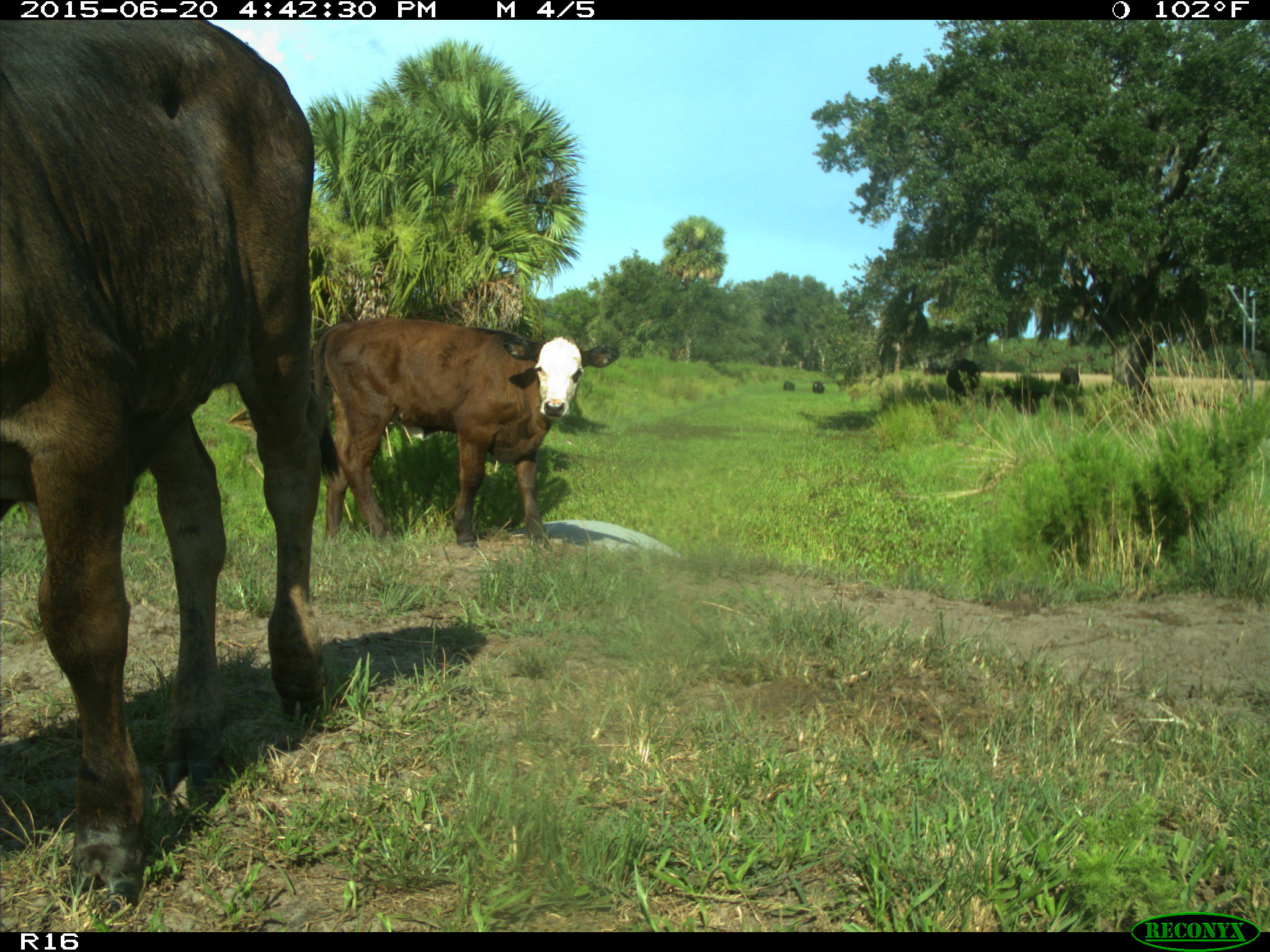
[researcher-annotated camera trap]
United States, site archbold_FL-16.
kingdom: Animalia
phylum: Chordata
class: Mammalia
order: Artiodactyla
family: Bovidae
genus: Bos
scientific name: Bos taurus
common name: domestic cow